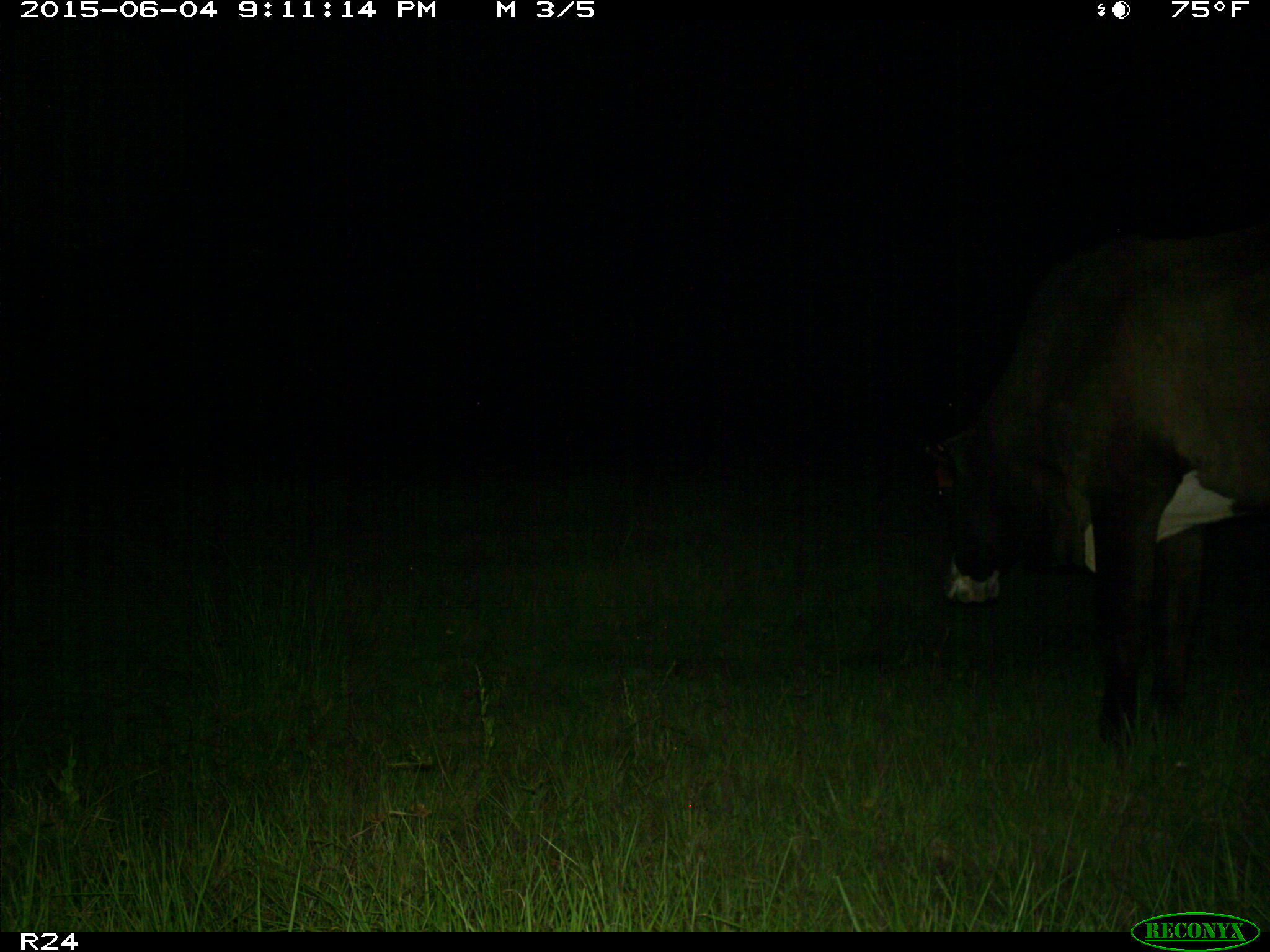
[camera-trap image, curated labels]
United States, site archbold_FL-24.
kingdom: Animalia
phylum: Chordata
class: Mammalia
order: Artiodactyla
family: Bovidae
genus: Bos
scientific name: Bos taurus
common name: domestic cow